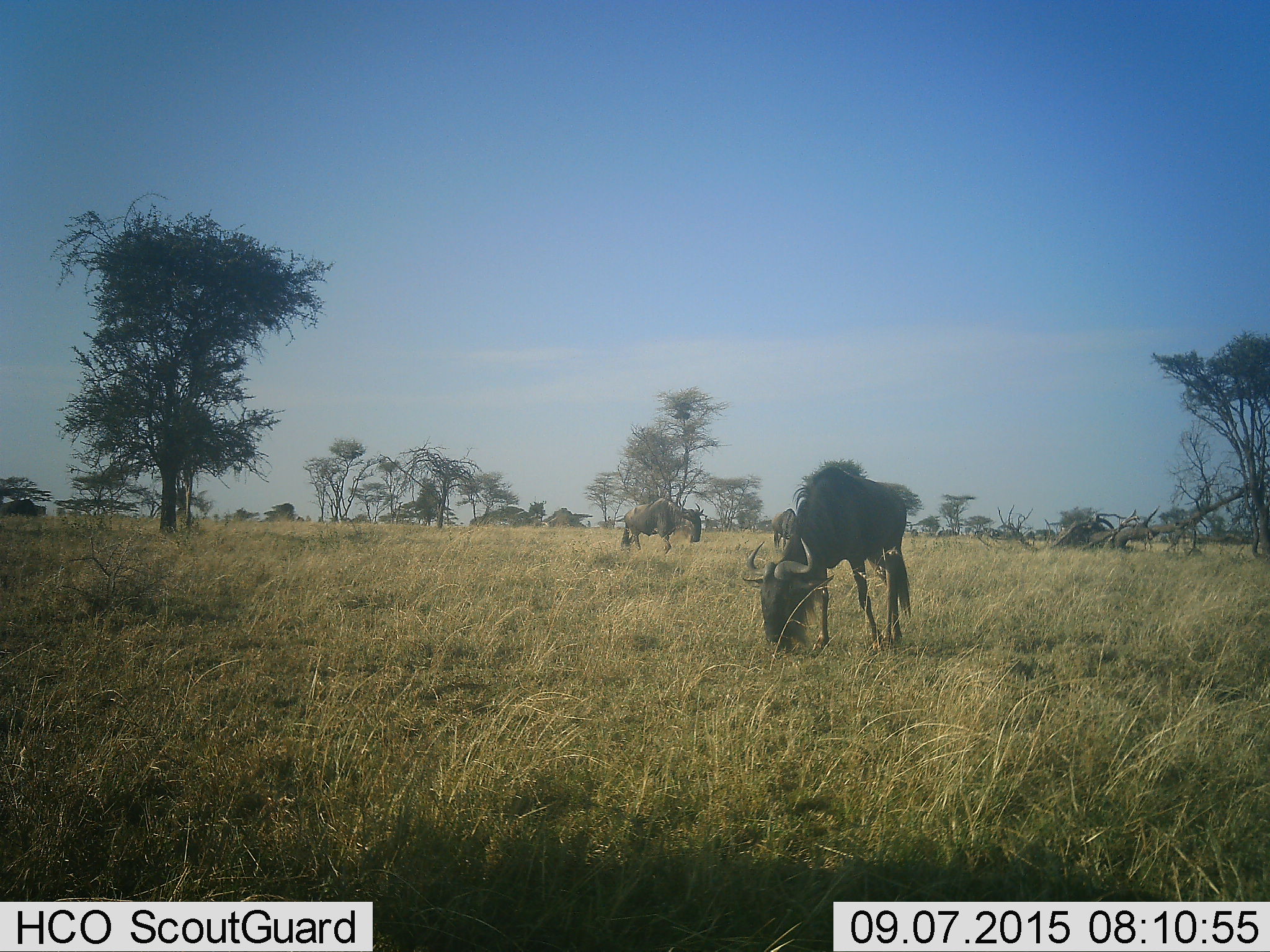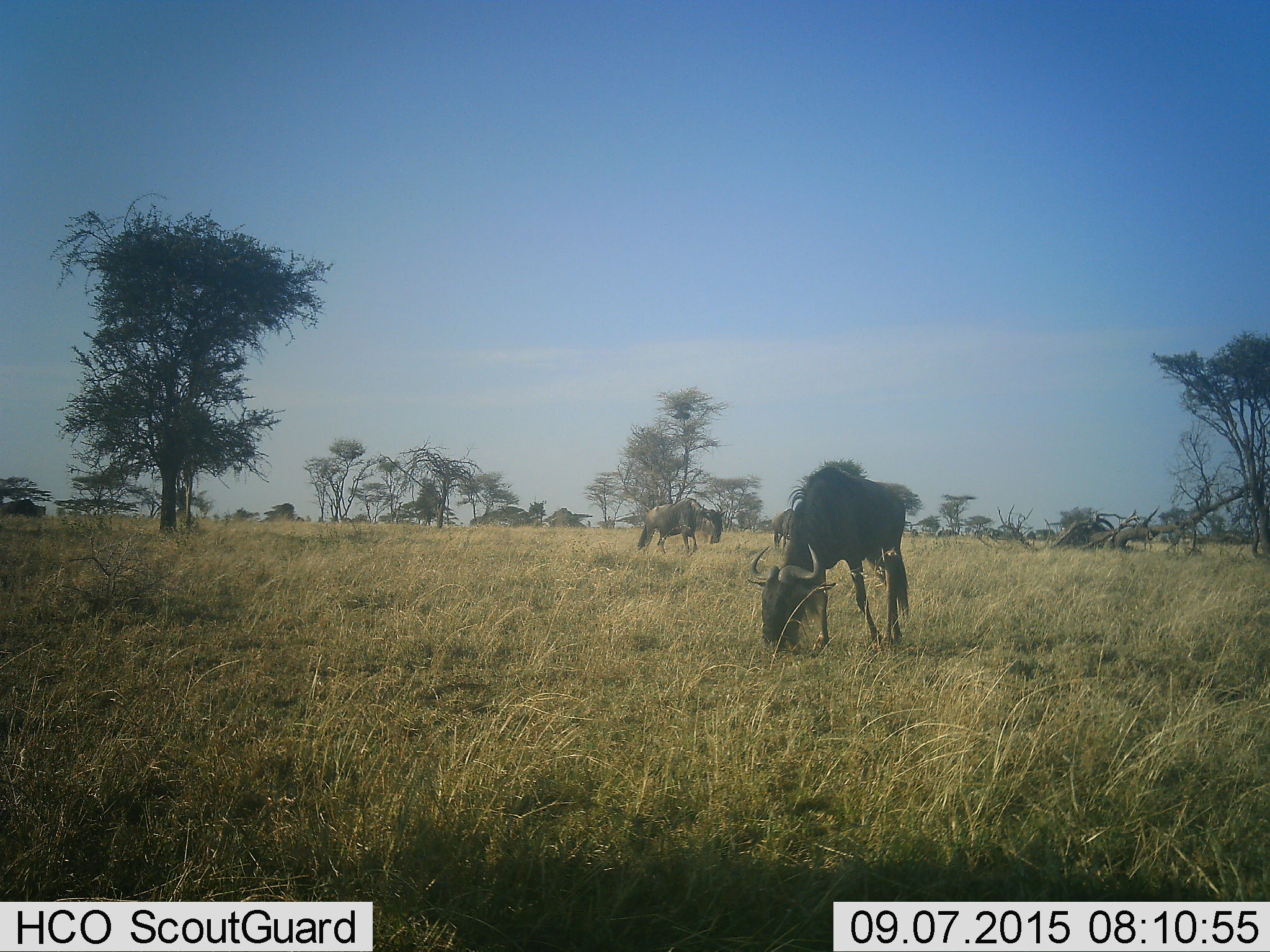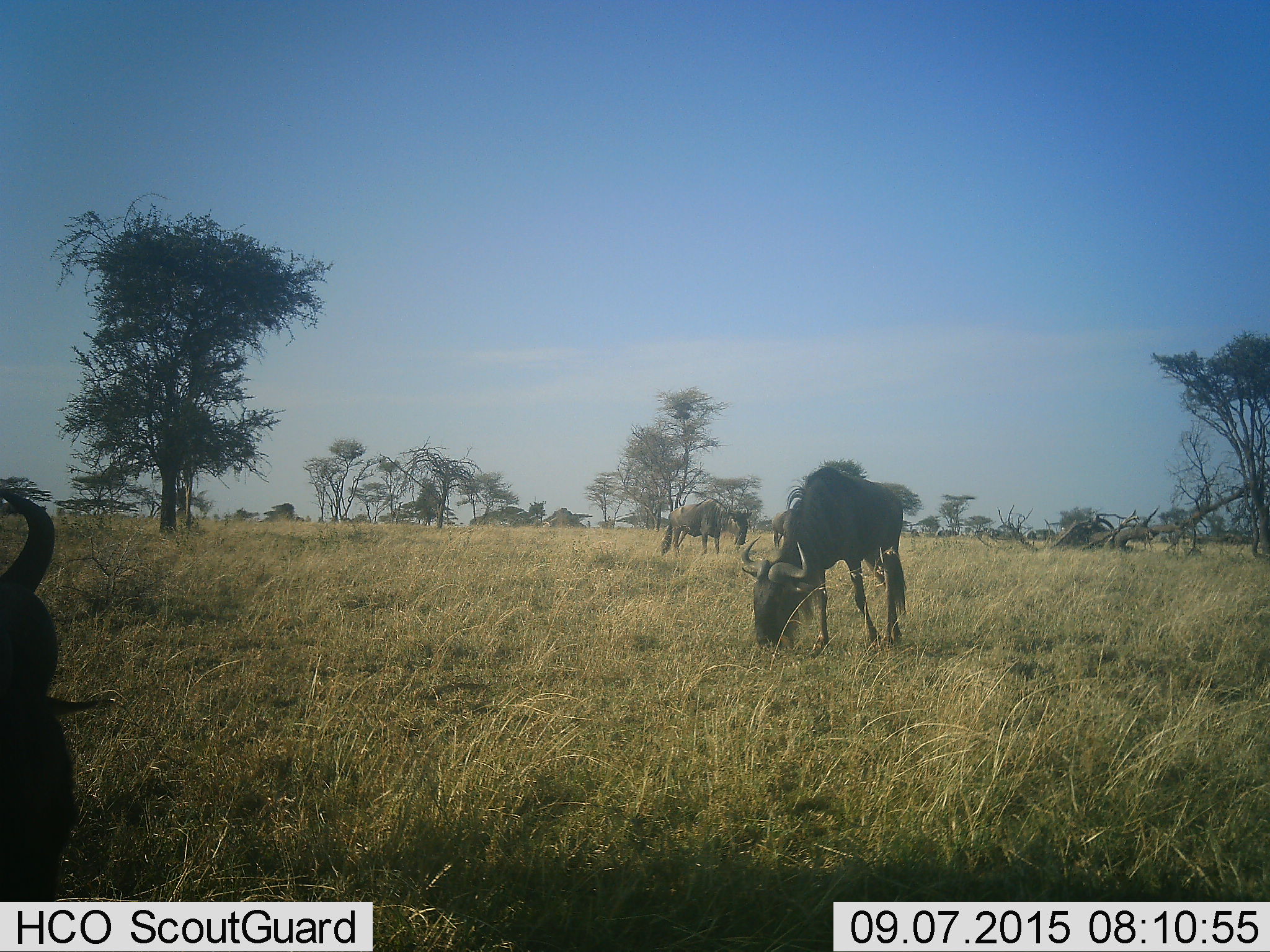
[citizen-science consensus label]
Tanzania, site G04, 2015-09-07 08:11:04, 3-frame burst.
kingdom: Animalia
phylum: Chordata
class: Mammalia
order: Artiodactyla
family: Bovidae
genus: Connochaetes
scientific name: Connochaetes taurinus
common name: blue wildebeest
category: wildebeest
Wildebeest (blue wildebeest) (Connochaetes taurinus), count 4. Behavior (volunteer vote fractions): standing 53%, resting 0%, moving 71%, interacting 0%. Young present (vote fraction): 0%. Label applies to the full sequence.